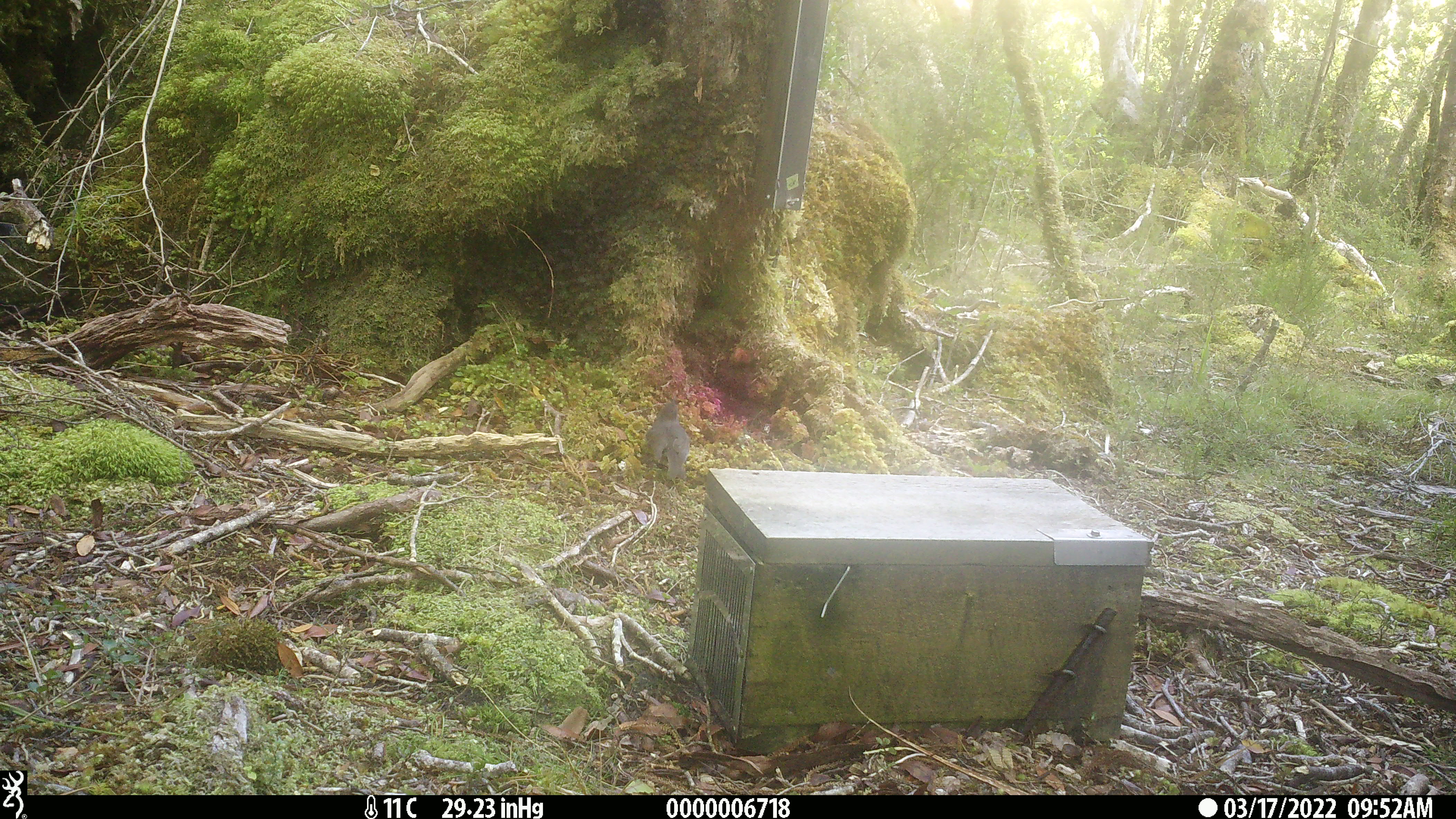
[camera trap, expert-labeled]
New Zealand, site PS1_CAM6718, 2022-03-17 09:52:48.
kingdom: Animalia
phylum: Chordata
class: Aves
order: Passeriformes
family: Petroicidae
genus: Petroica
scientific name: Petroica australis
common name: new zealand robin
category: robin